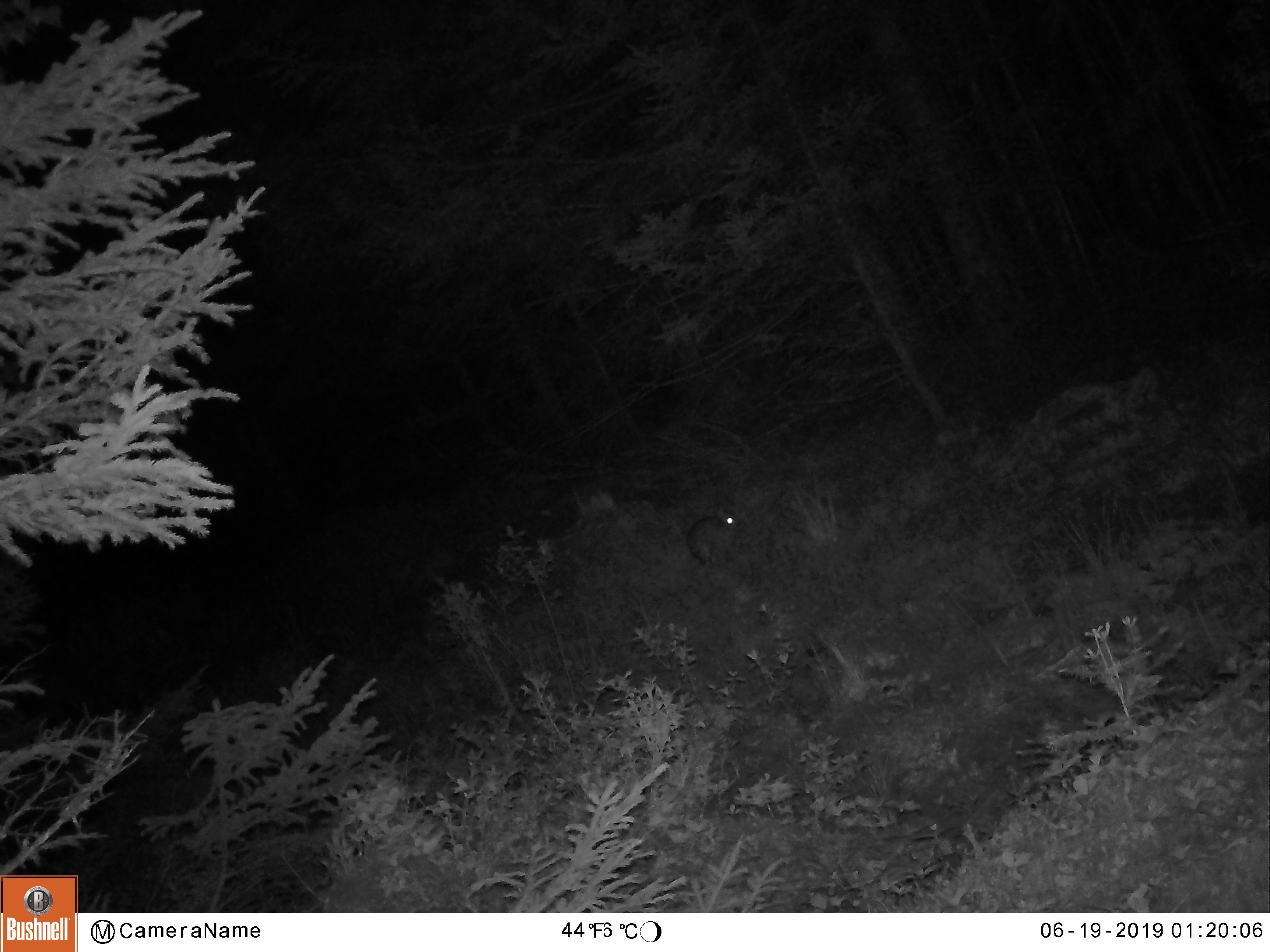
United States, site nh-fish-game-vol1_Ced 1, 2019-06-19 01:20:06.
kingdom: Animalia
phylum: Chordata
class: Mammalia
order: Lagomorpha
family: Leporidae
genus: Lepus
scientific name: Lepus americanus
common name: snowshoe hare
Snowshoe hare (Lepus americanus).